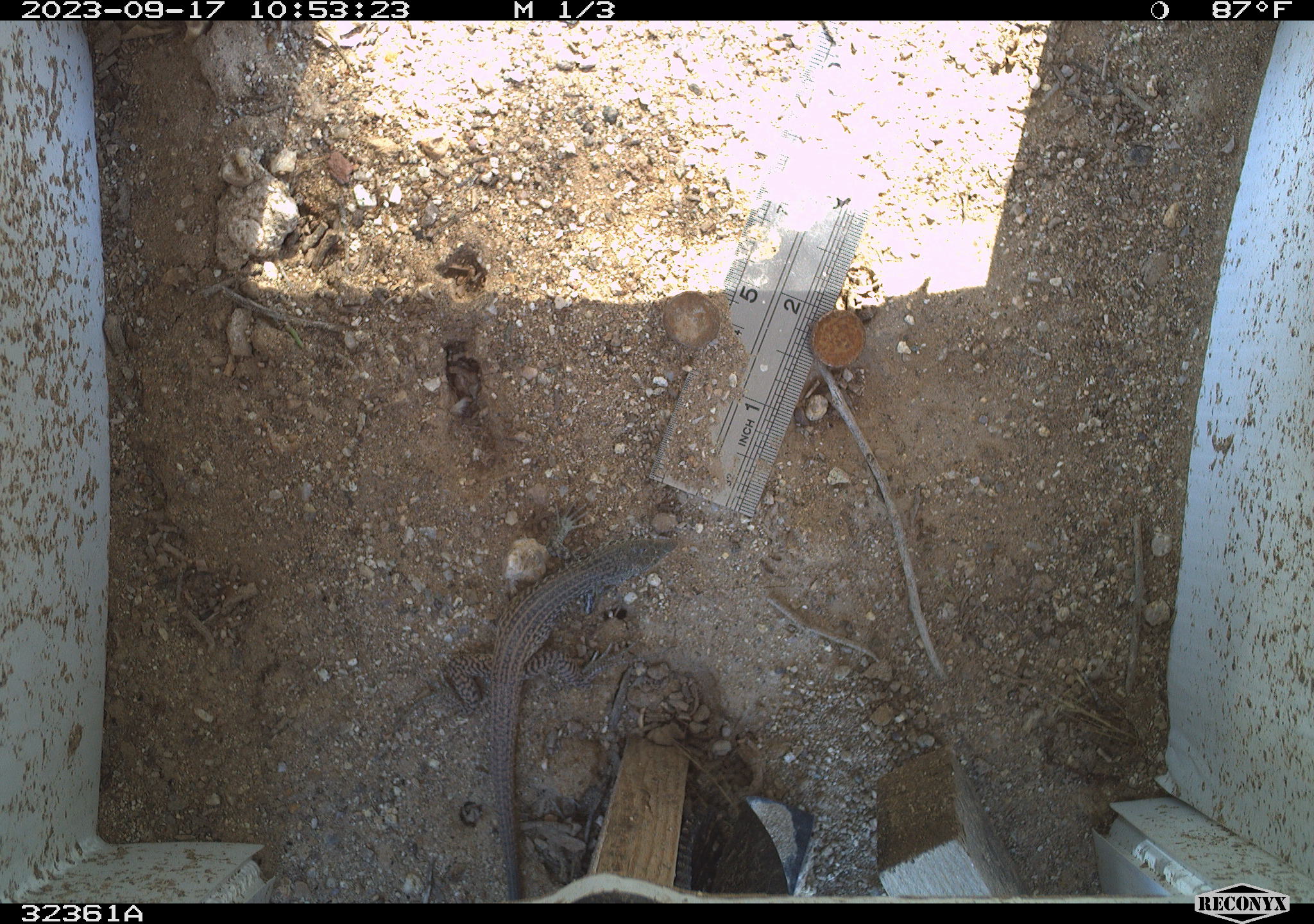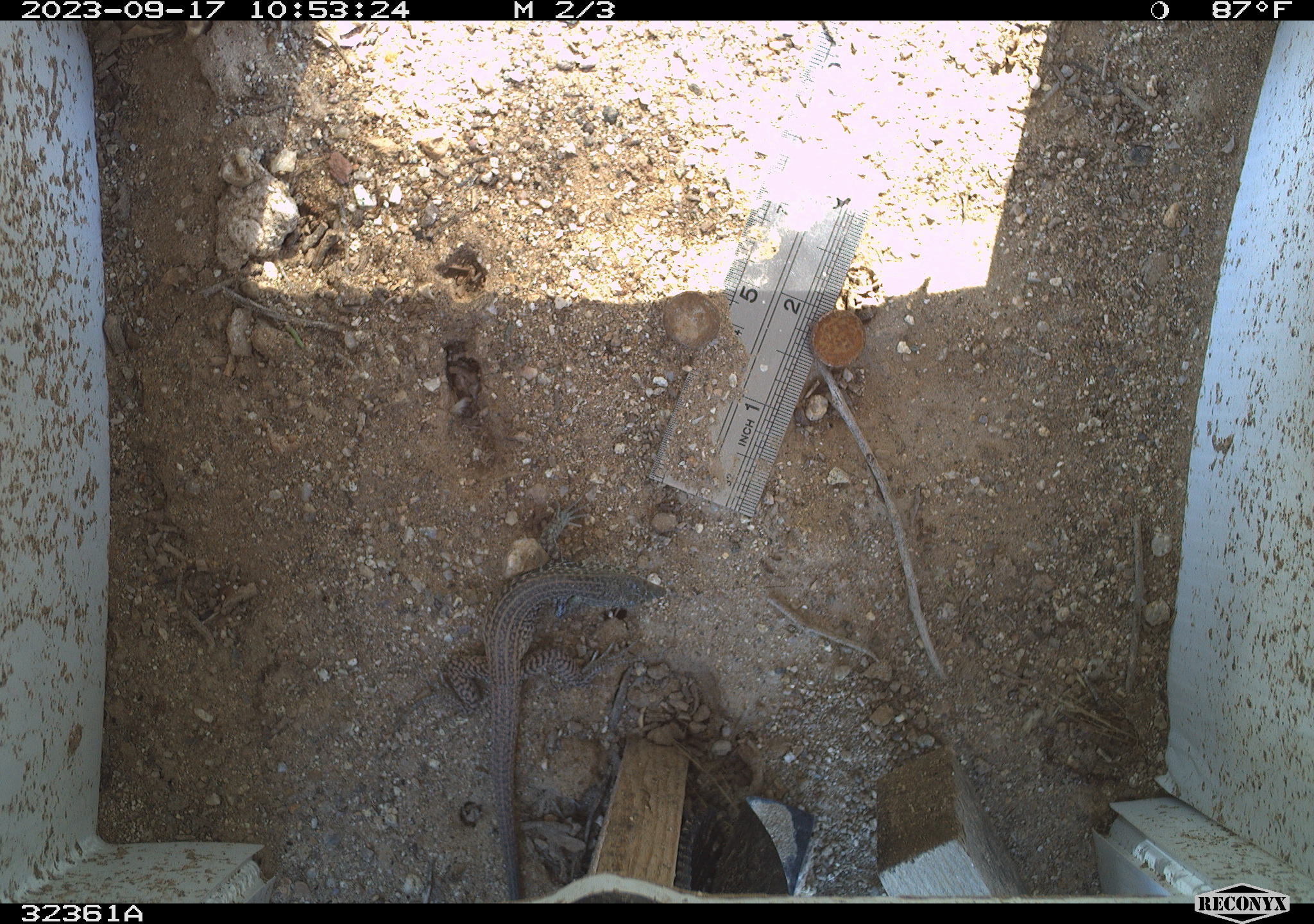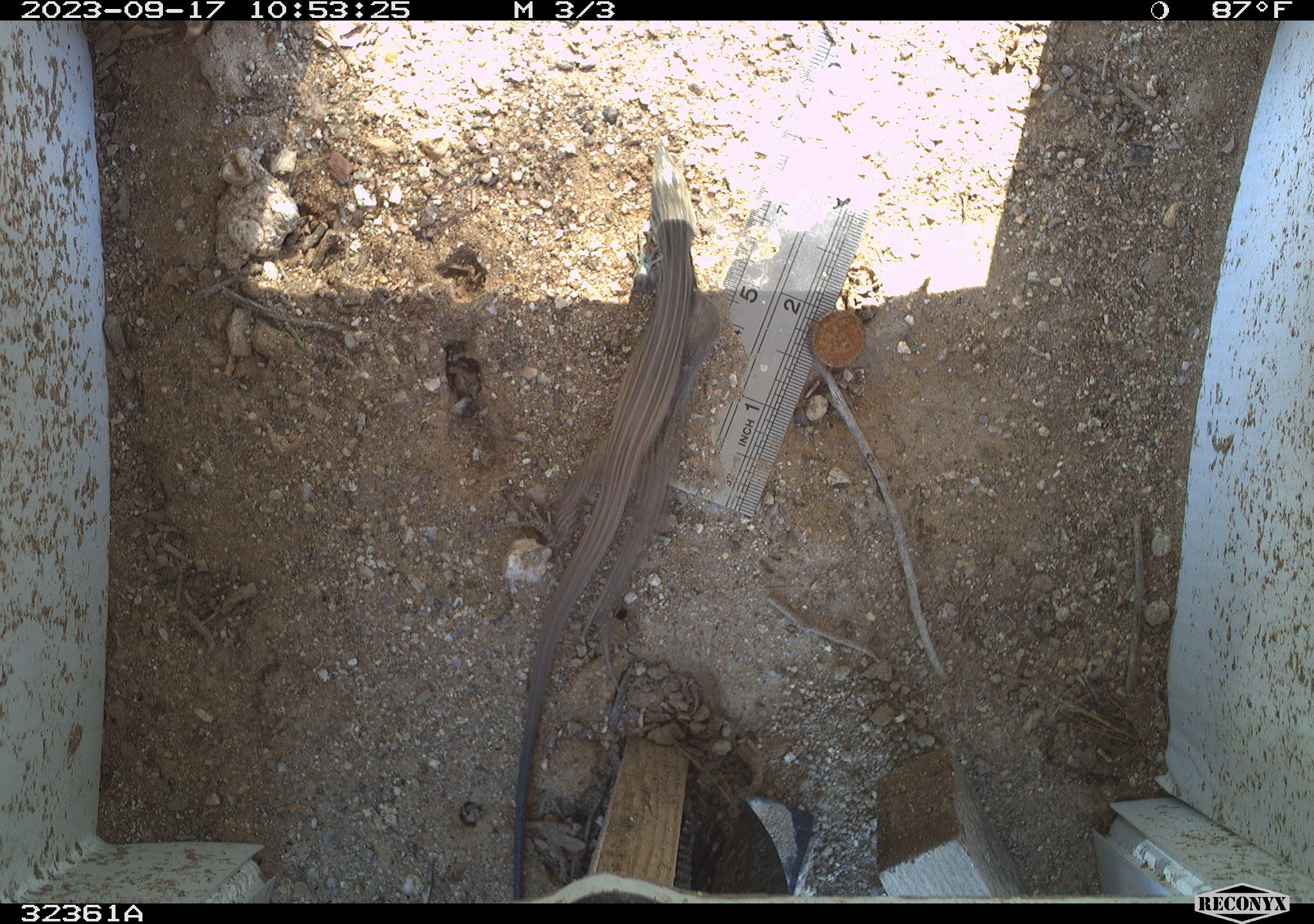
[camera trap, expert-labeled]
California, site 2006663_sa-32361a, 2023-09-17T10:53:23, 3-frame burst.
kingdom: Animalia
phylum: Chordata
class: Reptilia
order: Squamata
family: Teiidae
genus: Aspidoscelis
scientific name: Aspidoscelis tigris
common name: western whiptail